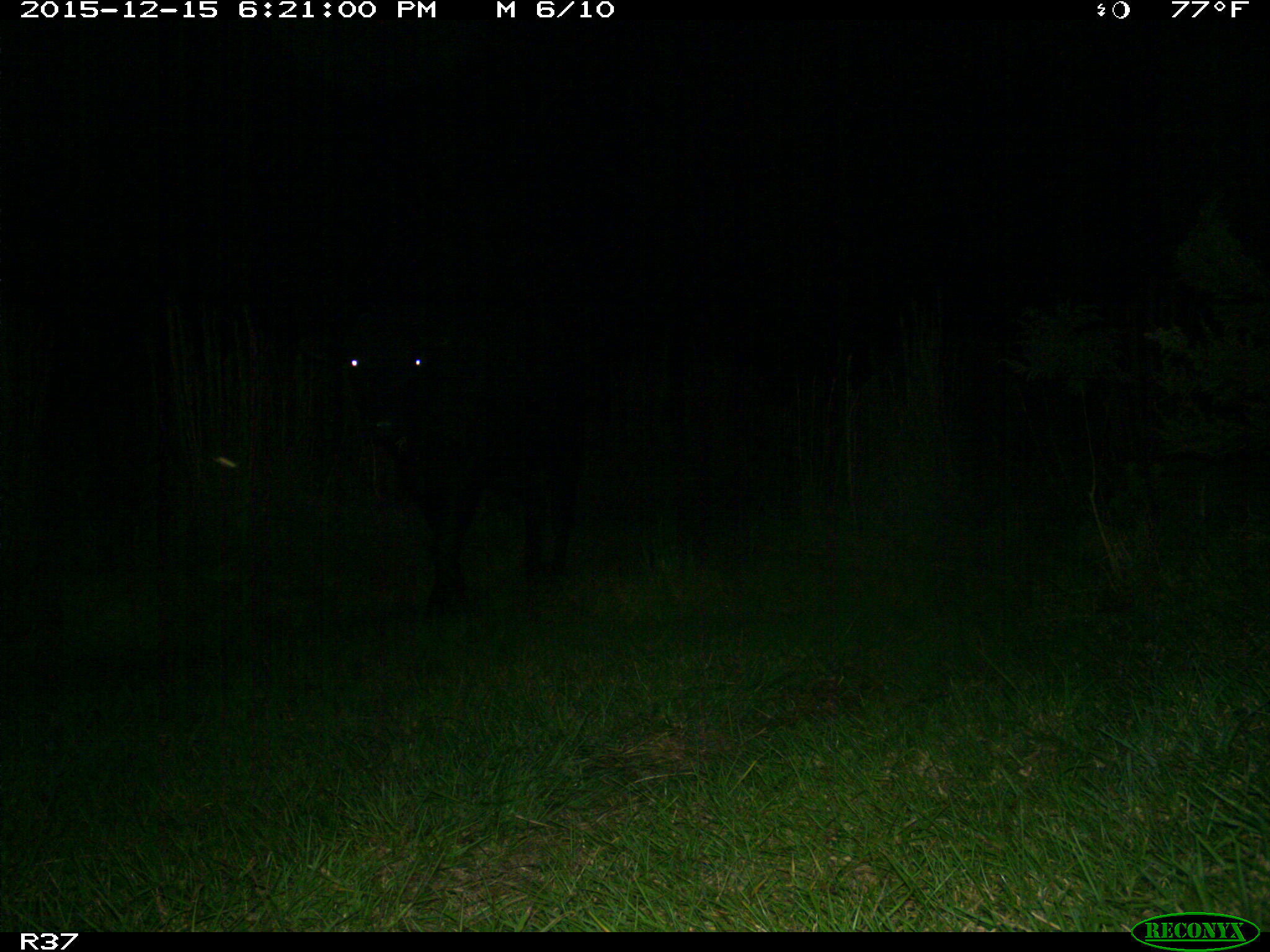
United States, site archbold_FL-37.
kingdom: Animalia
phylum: Chordata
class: Mammalia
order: Artiodactyla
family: Bovidae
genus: Bos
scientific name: Bos taurus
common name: domestic cow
Bos taurus (domestic cow).